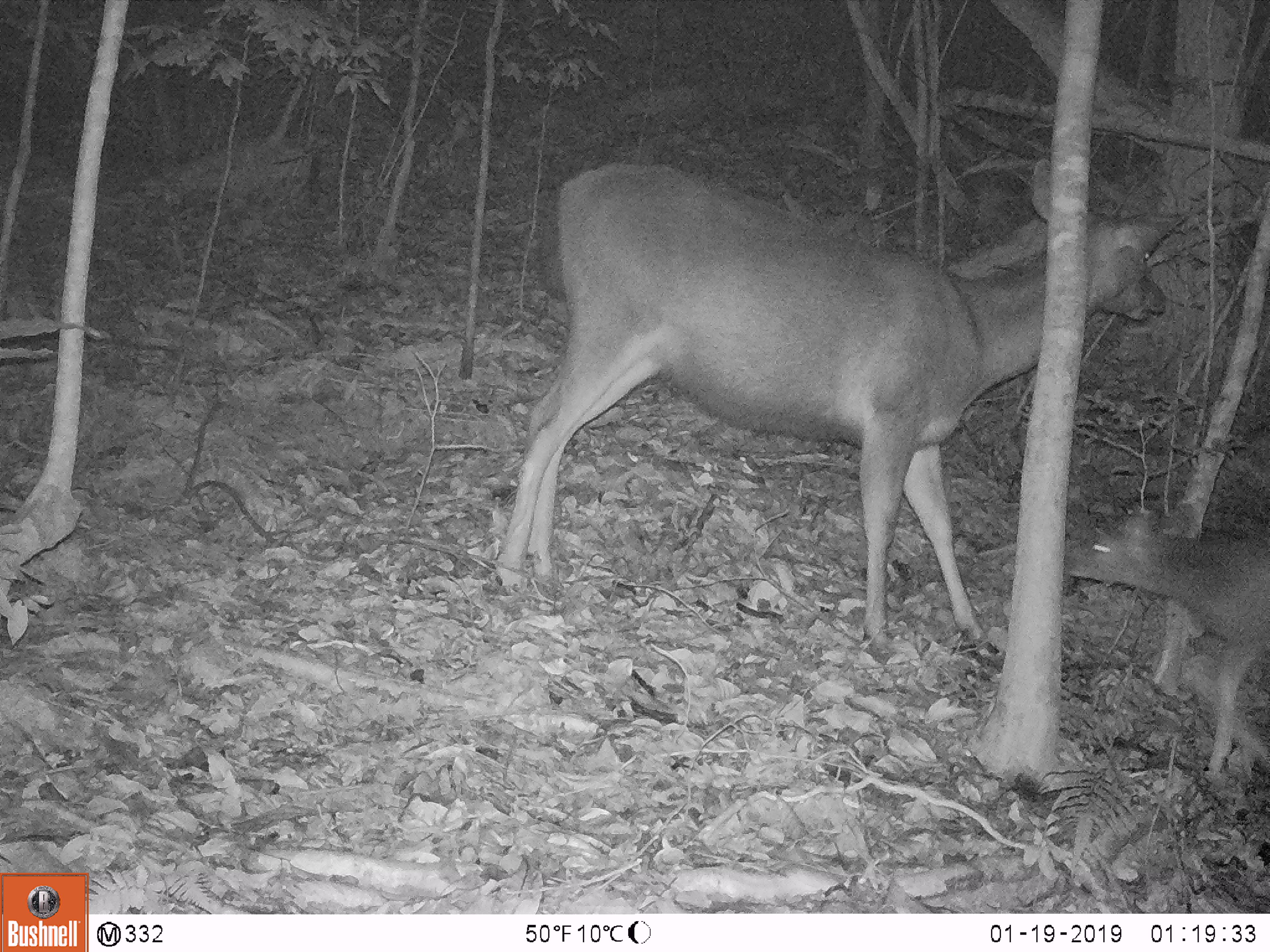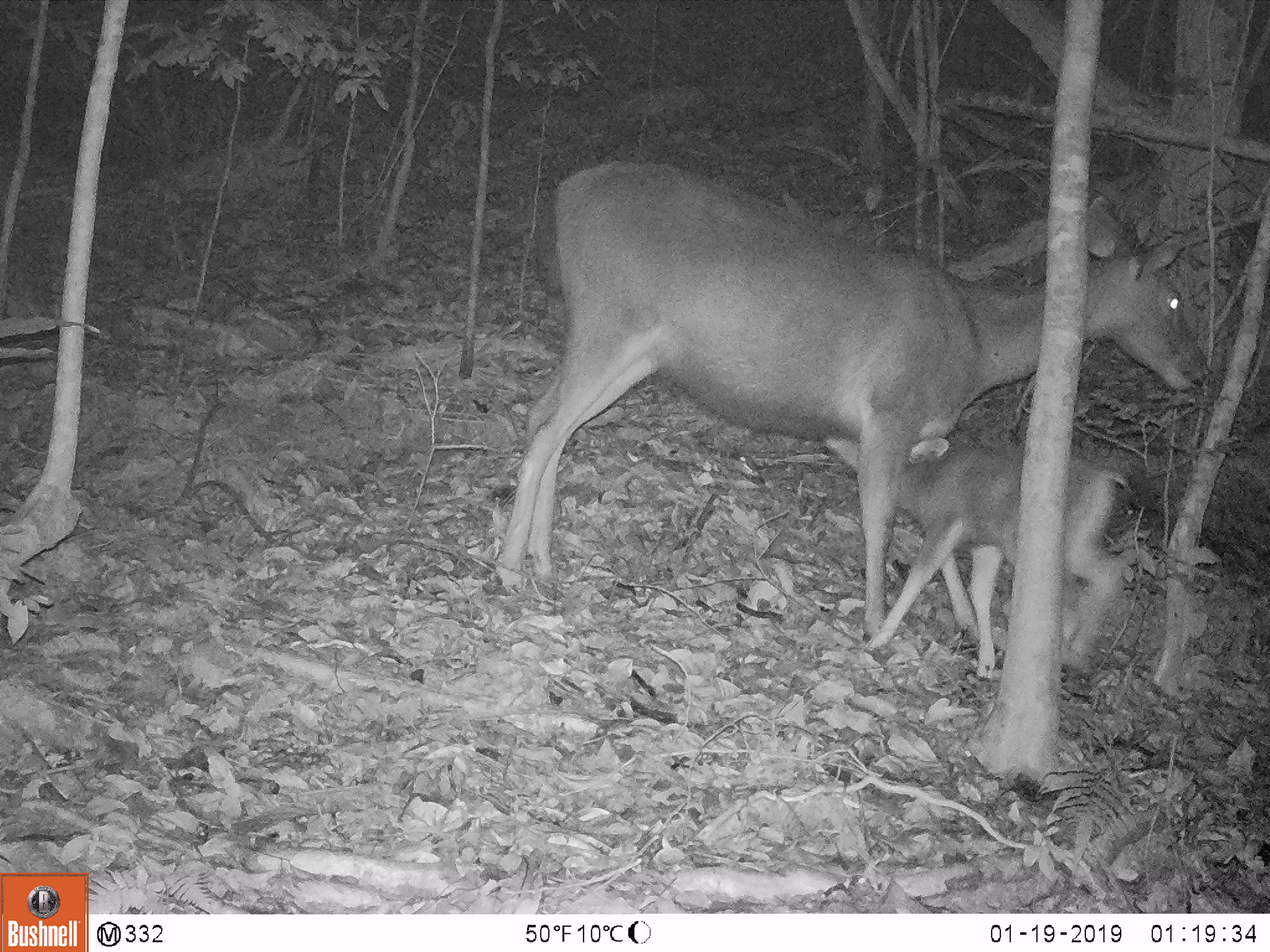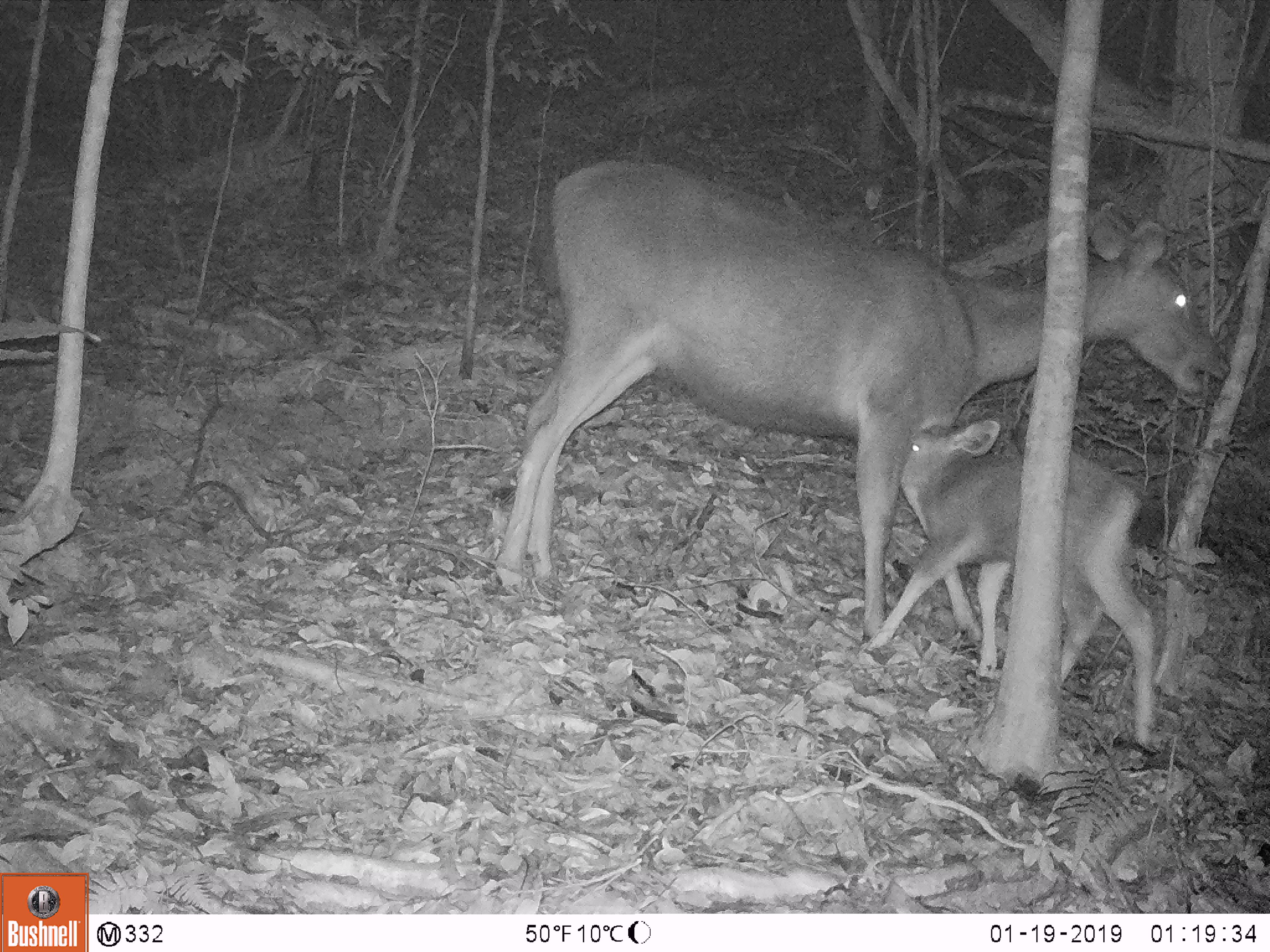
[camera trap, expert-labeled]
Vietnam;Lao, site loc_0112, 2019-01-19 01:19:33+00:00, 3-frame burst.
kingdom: Animalia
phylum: Chordata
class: Mammalia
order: Artiodactyla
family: Cervidae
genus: Rusa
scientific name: Rusa unicolor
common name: sambar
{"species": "sambar (Rusa unicolor)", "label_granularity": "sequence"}